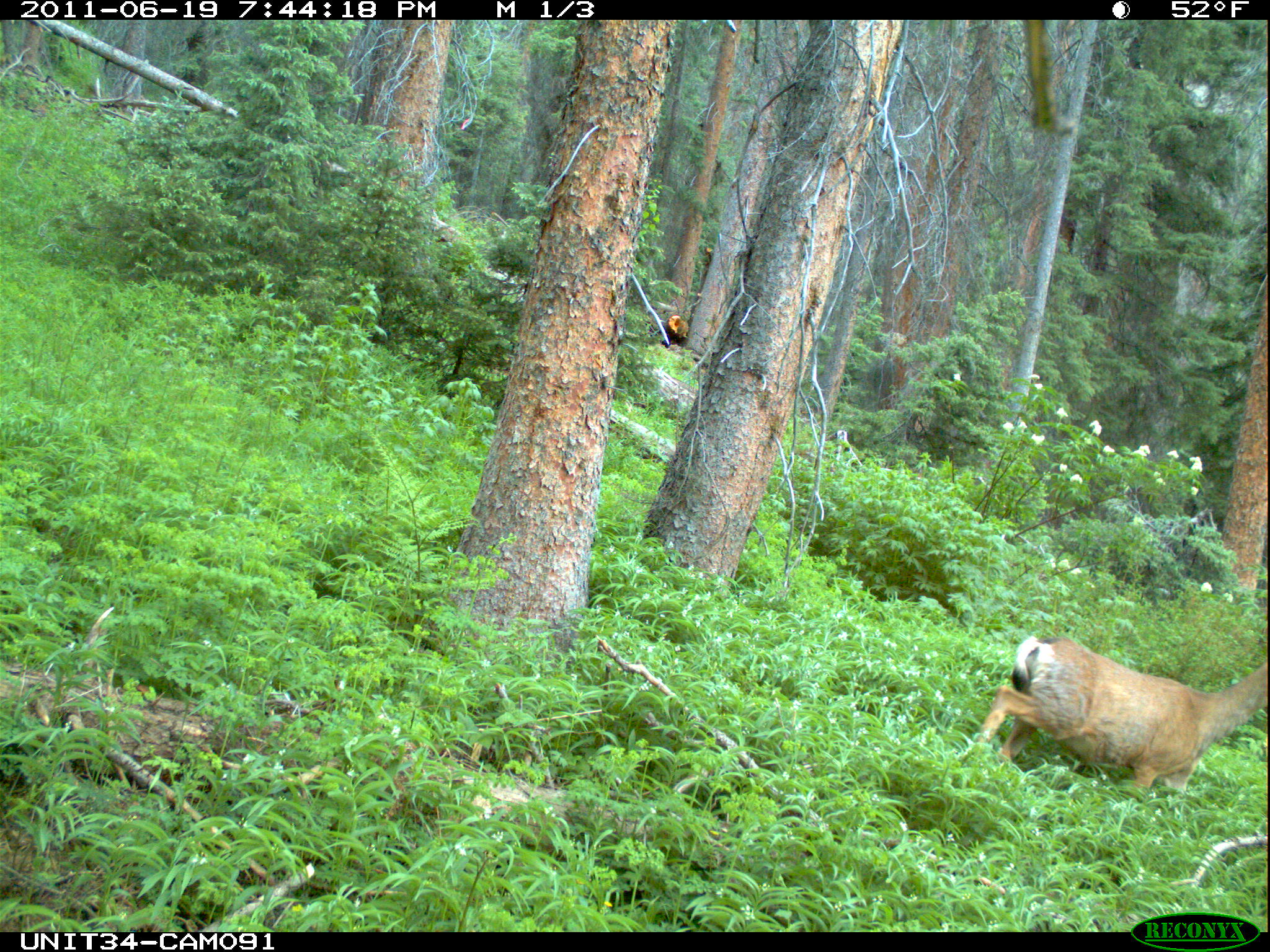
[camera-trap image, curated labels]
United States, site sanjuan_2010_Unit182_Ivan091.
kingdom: Animalia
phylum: Chordata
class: Mammalia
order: Artiodactyla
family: Cervidae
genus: Odocoileus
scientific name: Odocoileus hemionus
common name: mule deer